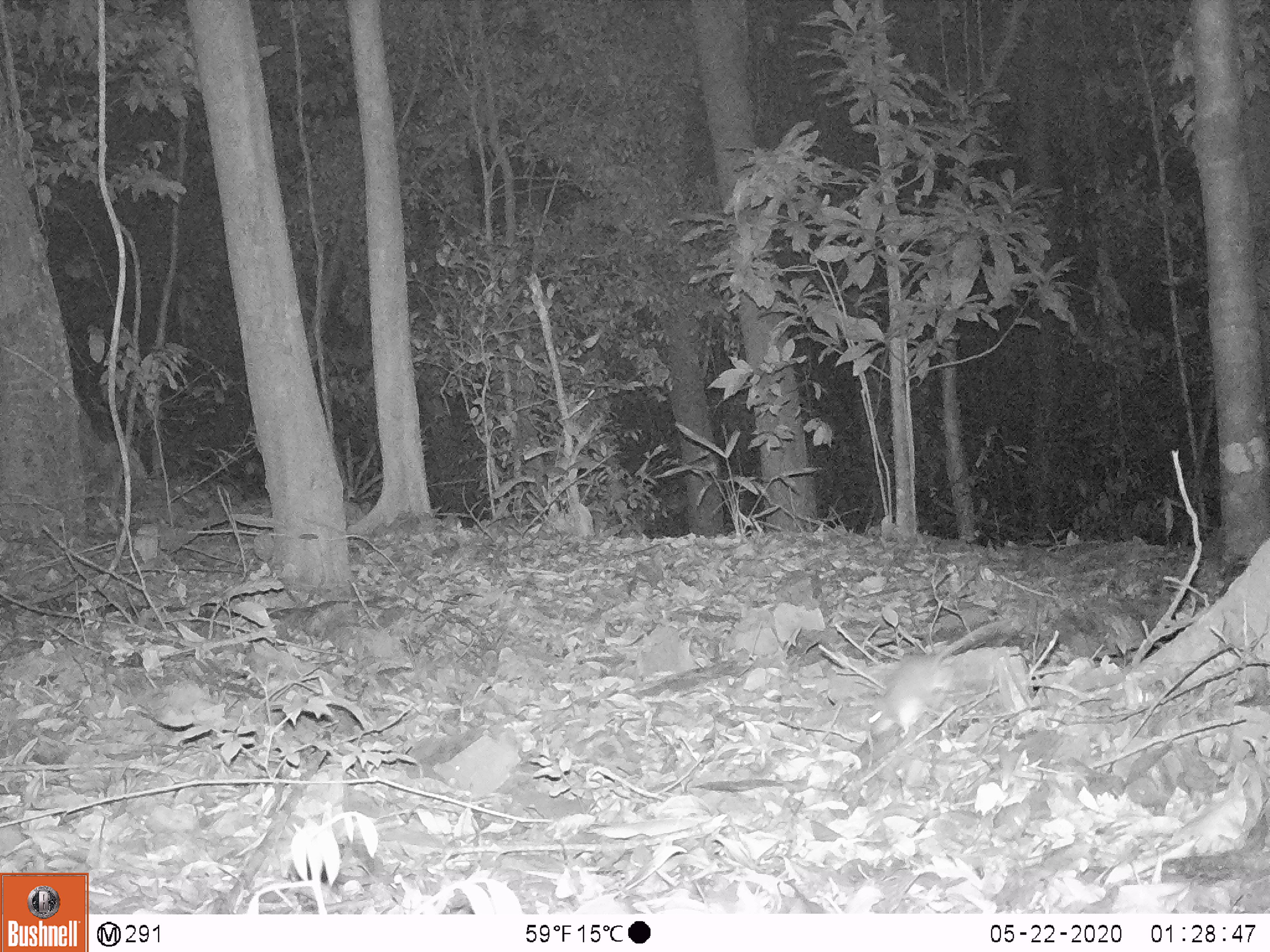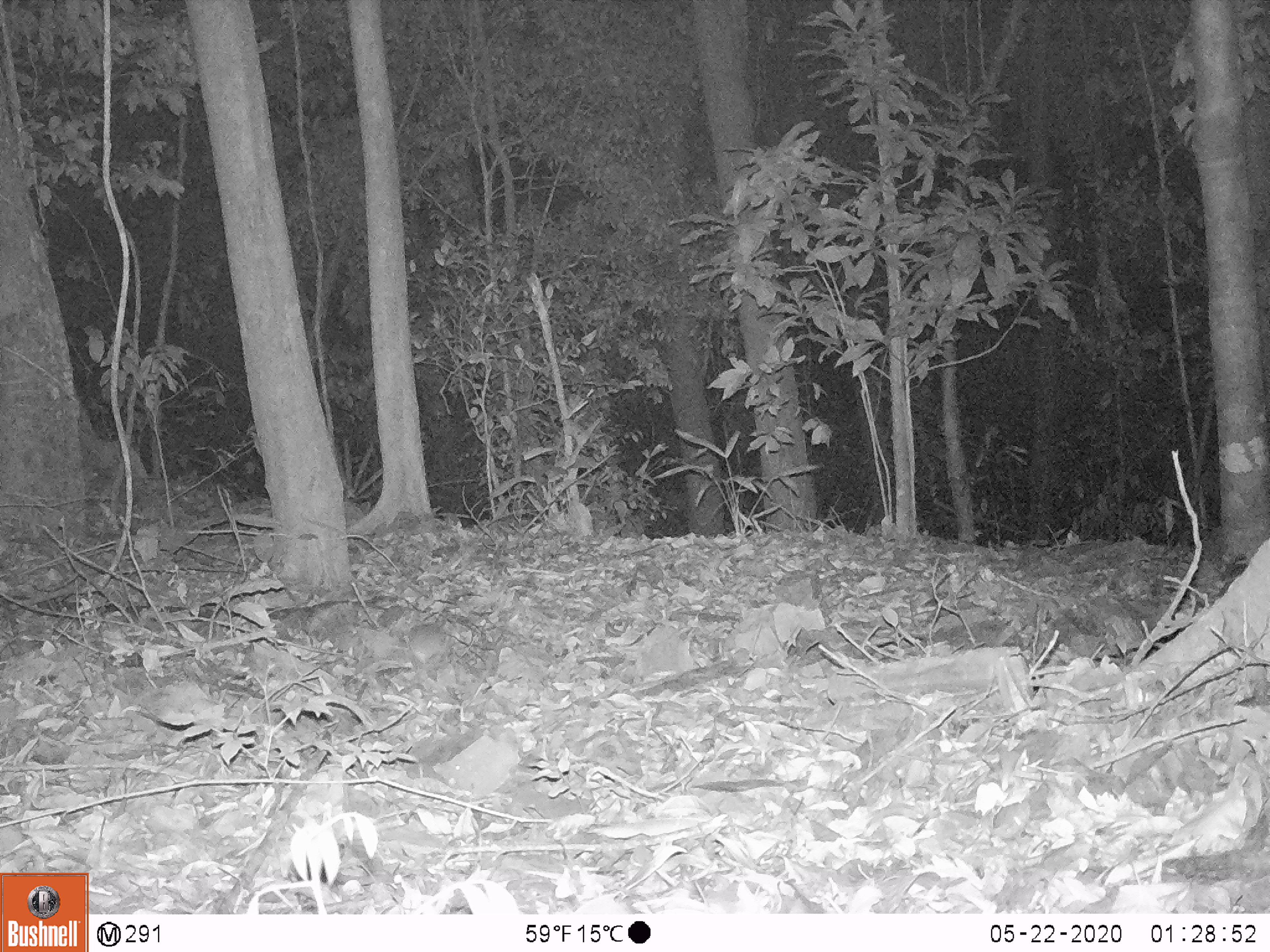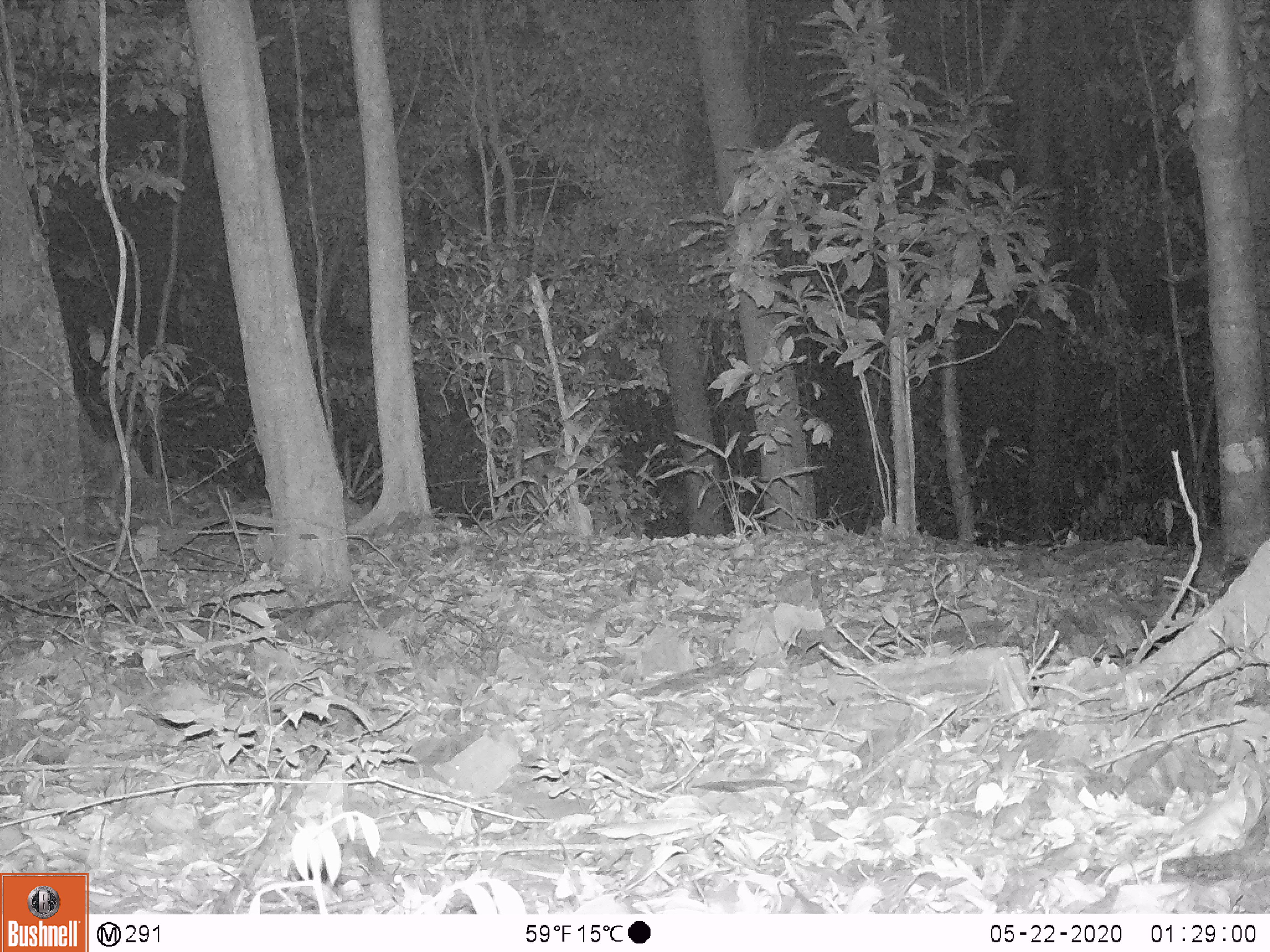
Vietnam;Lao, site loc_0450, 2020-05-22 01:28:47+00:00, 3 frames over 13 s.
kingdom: Animalia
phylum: Chordata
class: Mammalia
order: Rodentia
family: Muridae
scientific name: Muridae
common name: old-world mice and rats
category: unidentified murid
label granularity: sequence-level